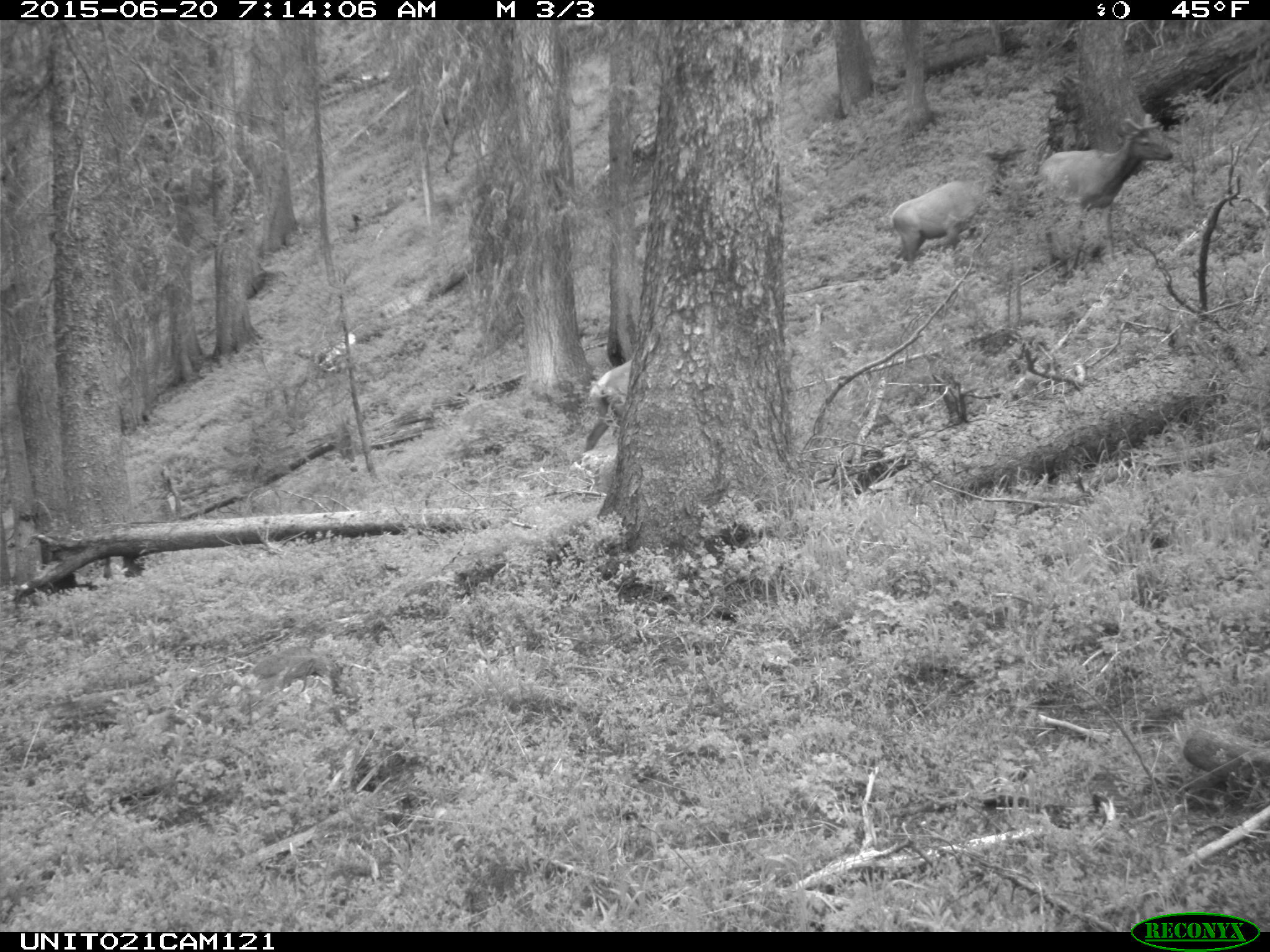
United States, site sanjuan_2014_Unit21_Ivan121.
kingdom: Animalia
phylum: Chordata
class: Mammalia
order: Artiodactyla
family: Cervidae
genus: Cervus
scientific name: Cervus elaphus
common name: red deer